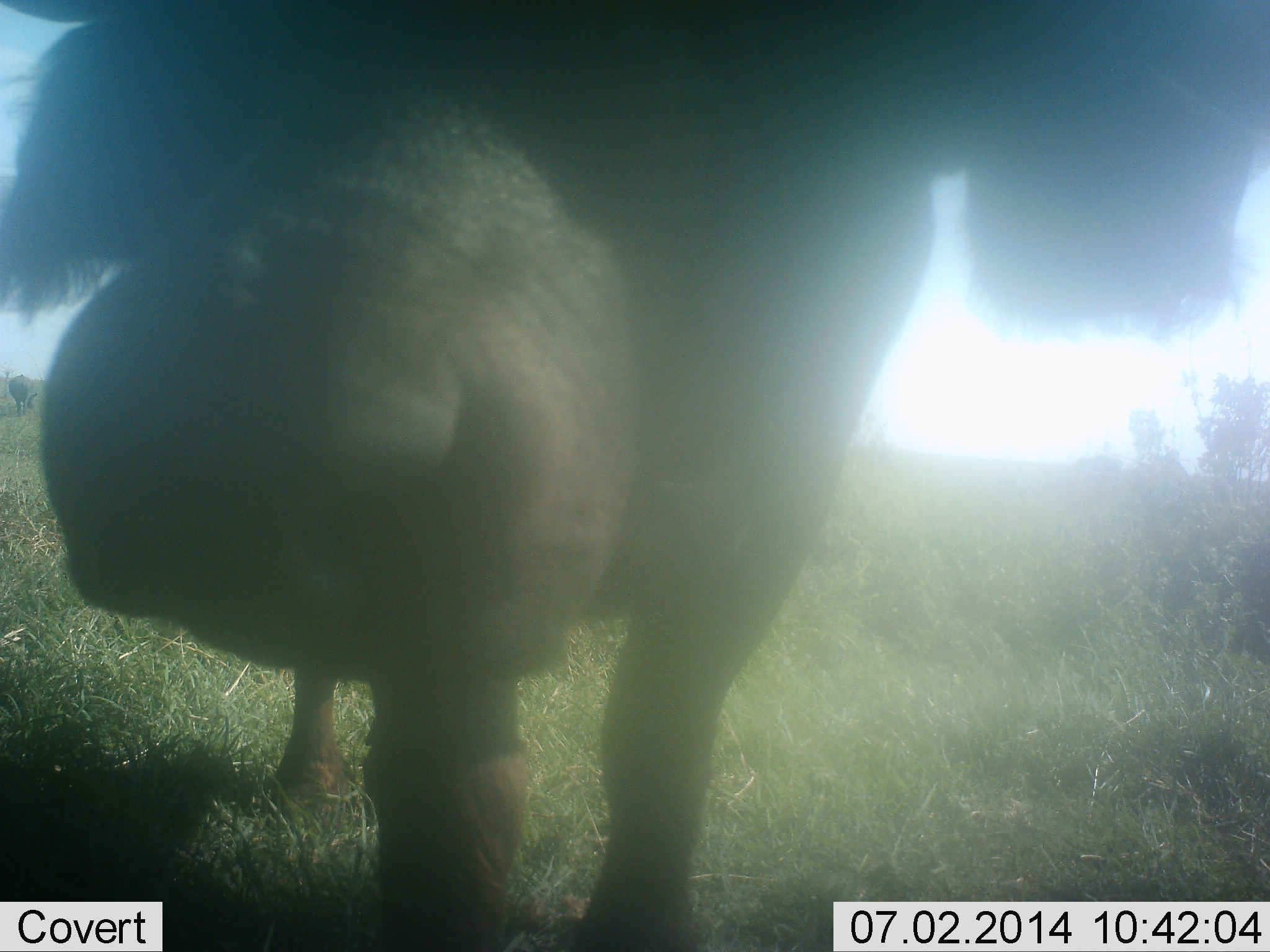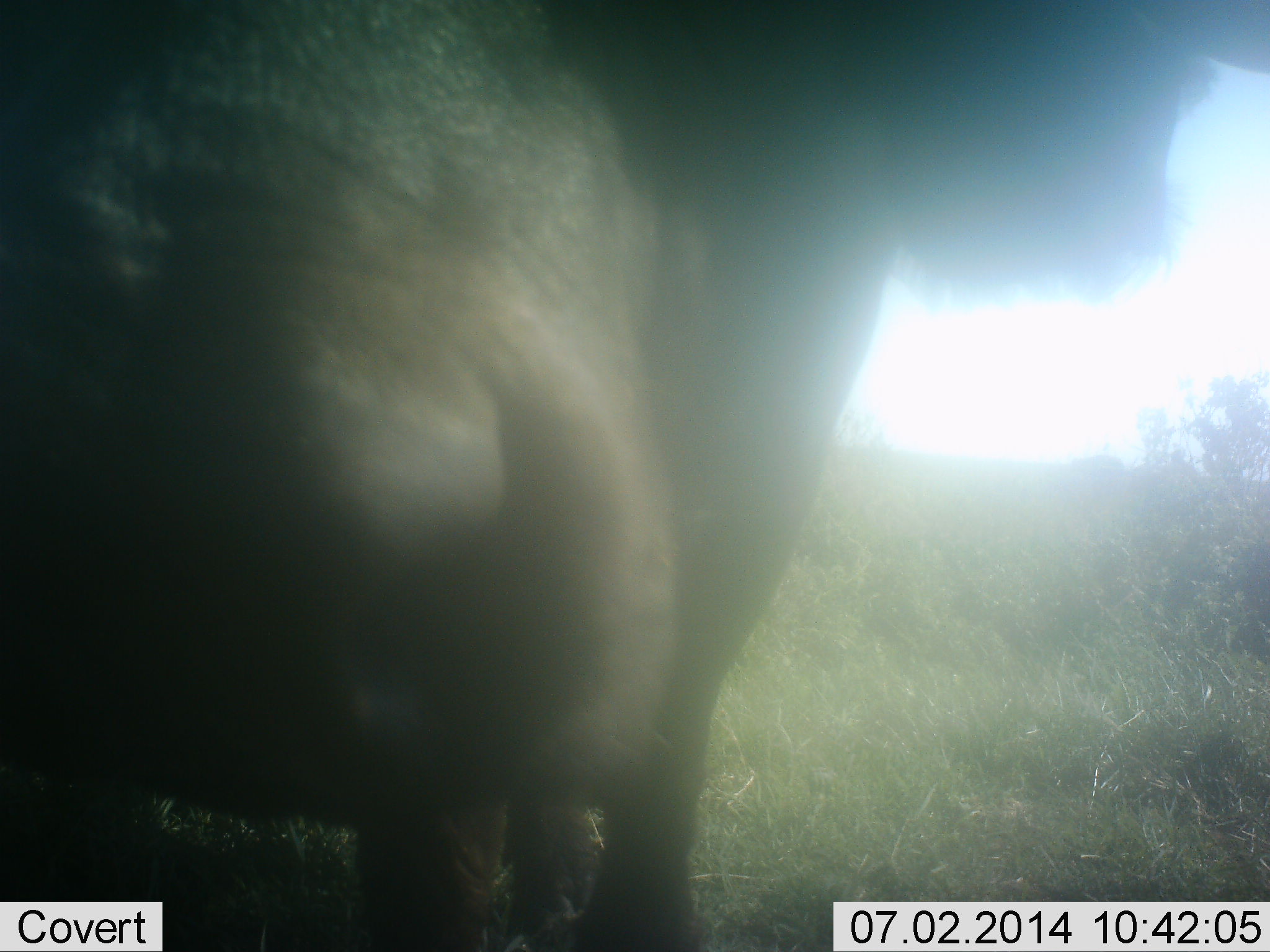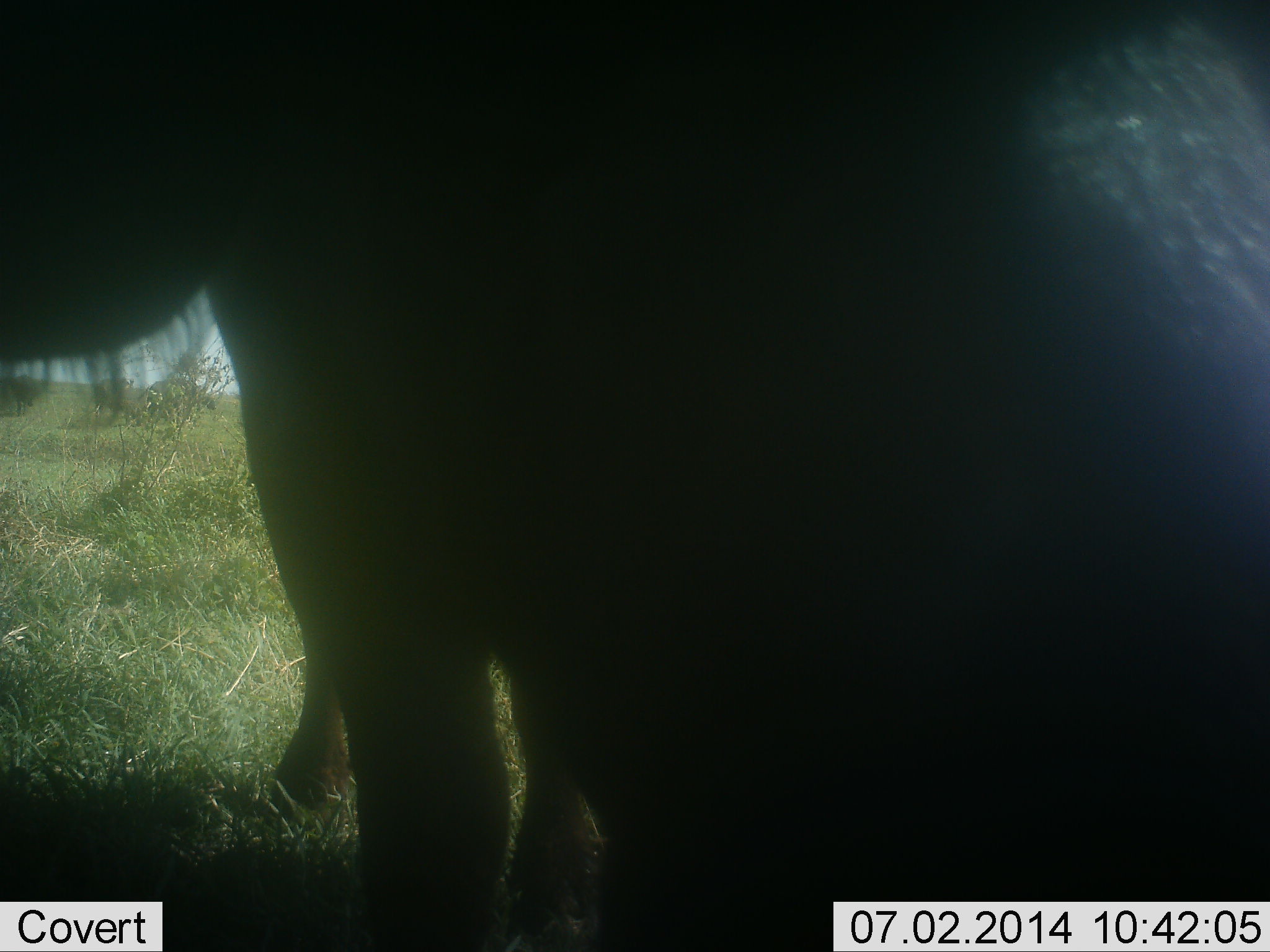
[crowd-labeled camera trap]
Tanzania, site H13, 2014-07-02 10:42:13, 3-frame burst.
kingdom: Animalia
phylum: Chordata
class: Mammalia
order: Artiodactyla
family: Bovidae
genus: Syncerus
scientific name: Syncerus caffer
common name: cape buffalo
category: buffalo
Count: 1.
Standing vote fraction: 60%.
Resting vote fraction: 0%.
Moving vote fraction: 20%.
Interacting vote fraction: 30%.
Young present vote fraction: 0%.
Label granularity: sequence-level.